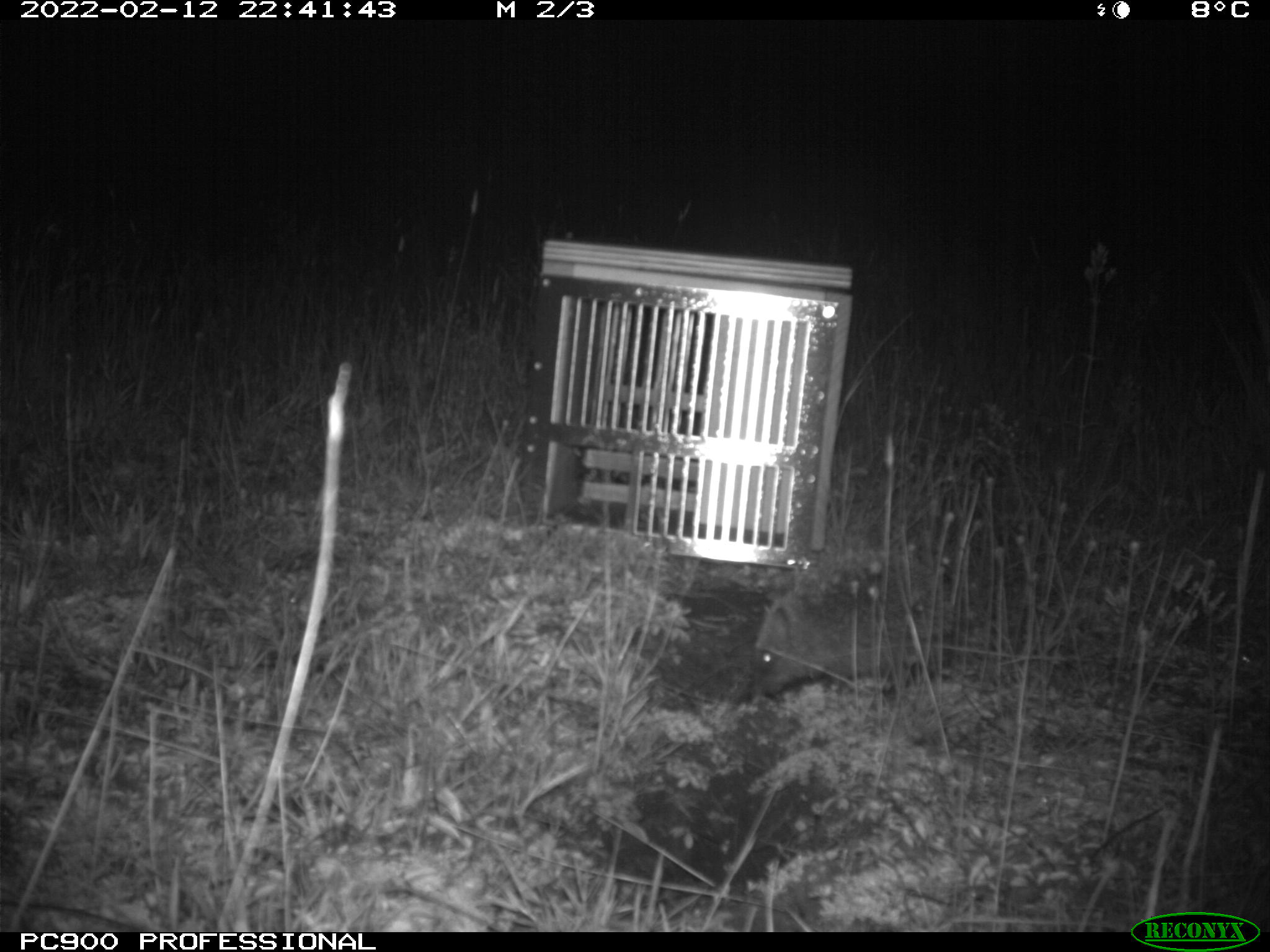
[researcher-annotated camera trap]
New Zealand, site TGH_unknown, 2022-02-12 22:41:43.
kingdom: Animalia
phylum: Chordata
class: Mammalia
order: Eulipotyphla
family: Erinaceidae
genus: Erinaceus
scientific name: Erinaceus europaeus europaeus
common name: european hedgehog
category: hedgehog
Hedgehog (european hedgehog) (Erinaceus europaeus europaeus).